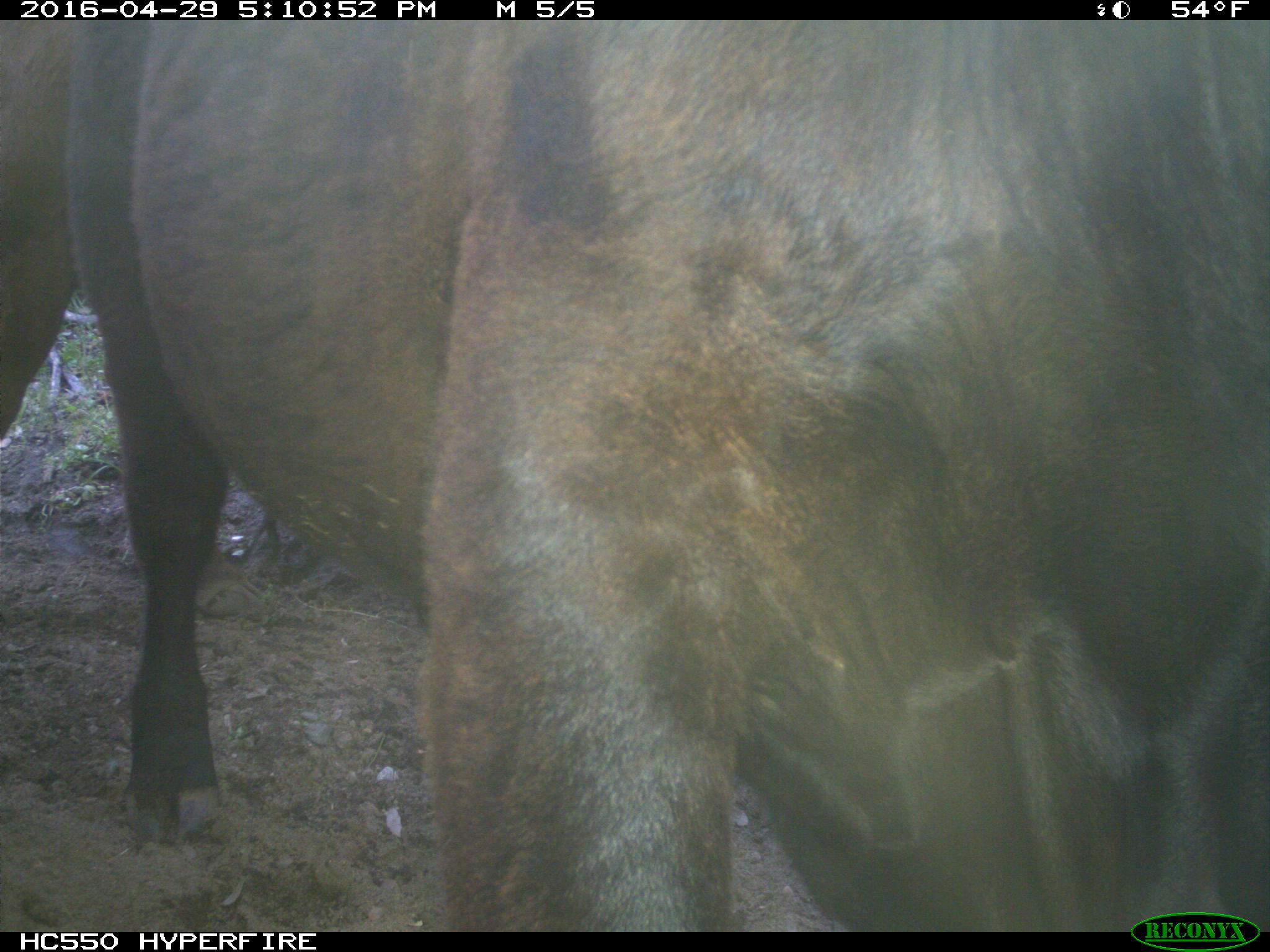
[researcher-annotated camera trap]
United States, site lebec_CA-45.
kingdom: Animalia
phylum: Chordata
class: Mammalia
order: Artiodactyla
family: Bovidae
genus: Bos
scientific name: Bos taurus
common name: domestic cow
Bos taurus (domestic cow).